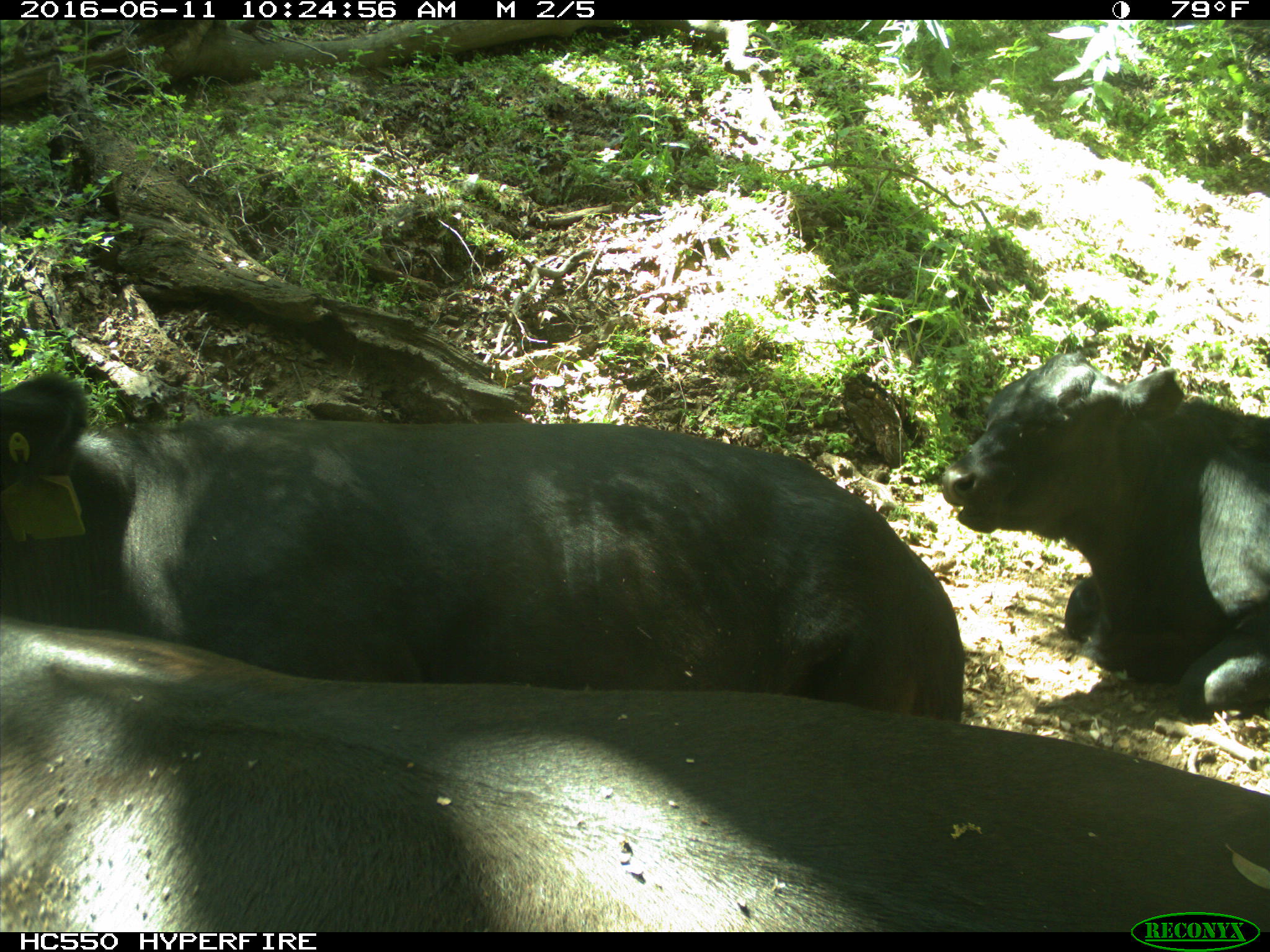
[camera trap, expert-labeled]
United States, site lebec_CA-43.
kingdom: Animalia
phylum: Chordata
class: Mammalia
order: Artiodactyla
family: Bovidae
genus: Bos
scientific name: Bos taurus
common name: domestic cow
Bos taurus (domestic cow).